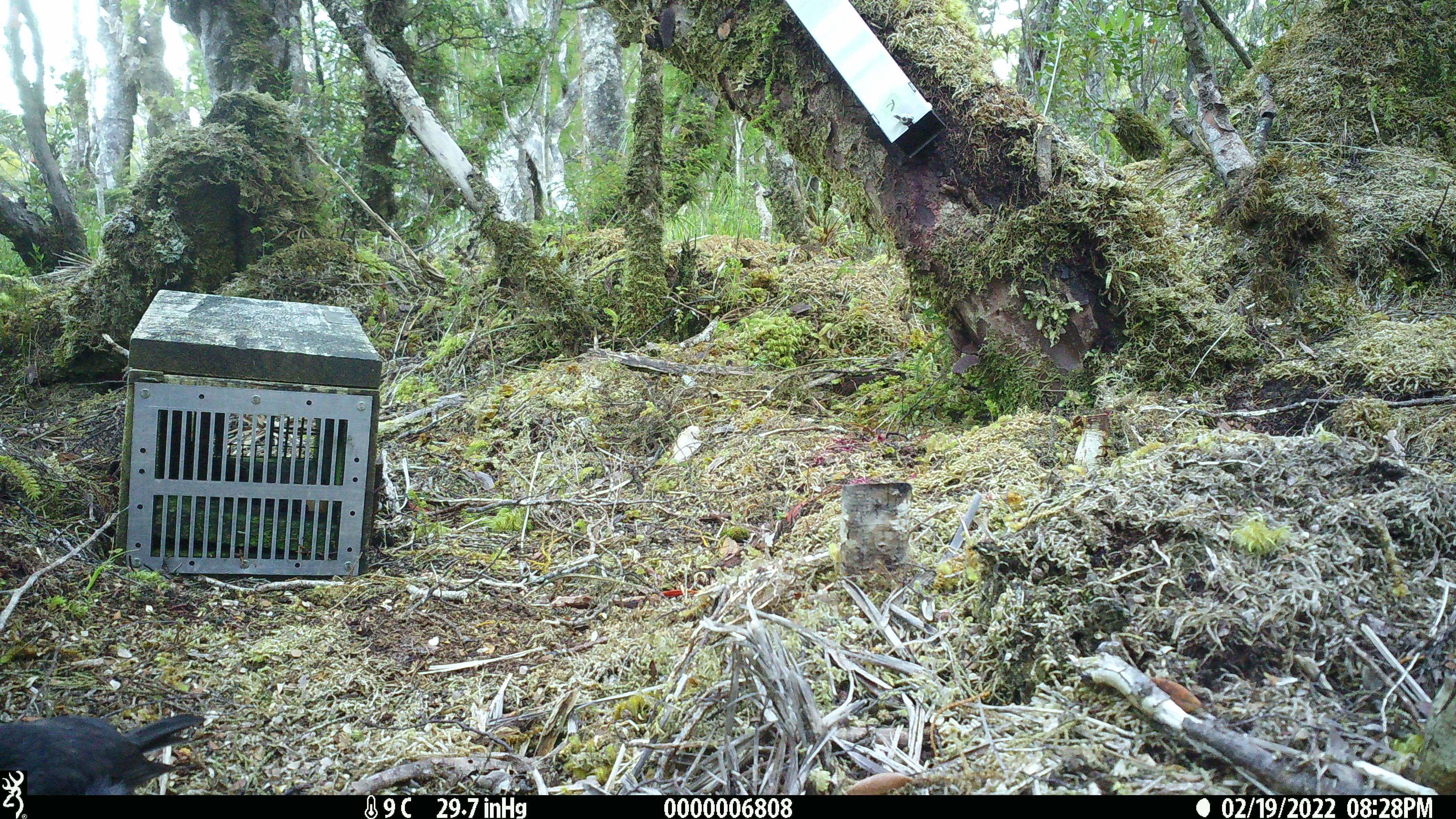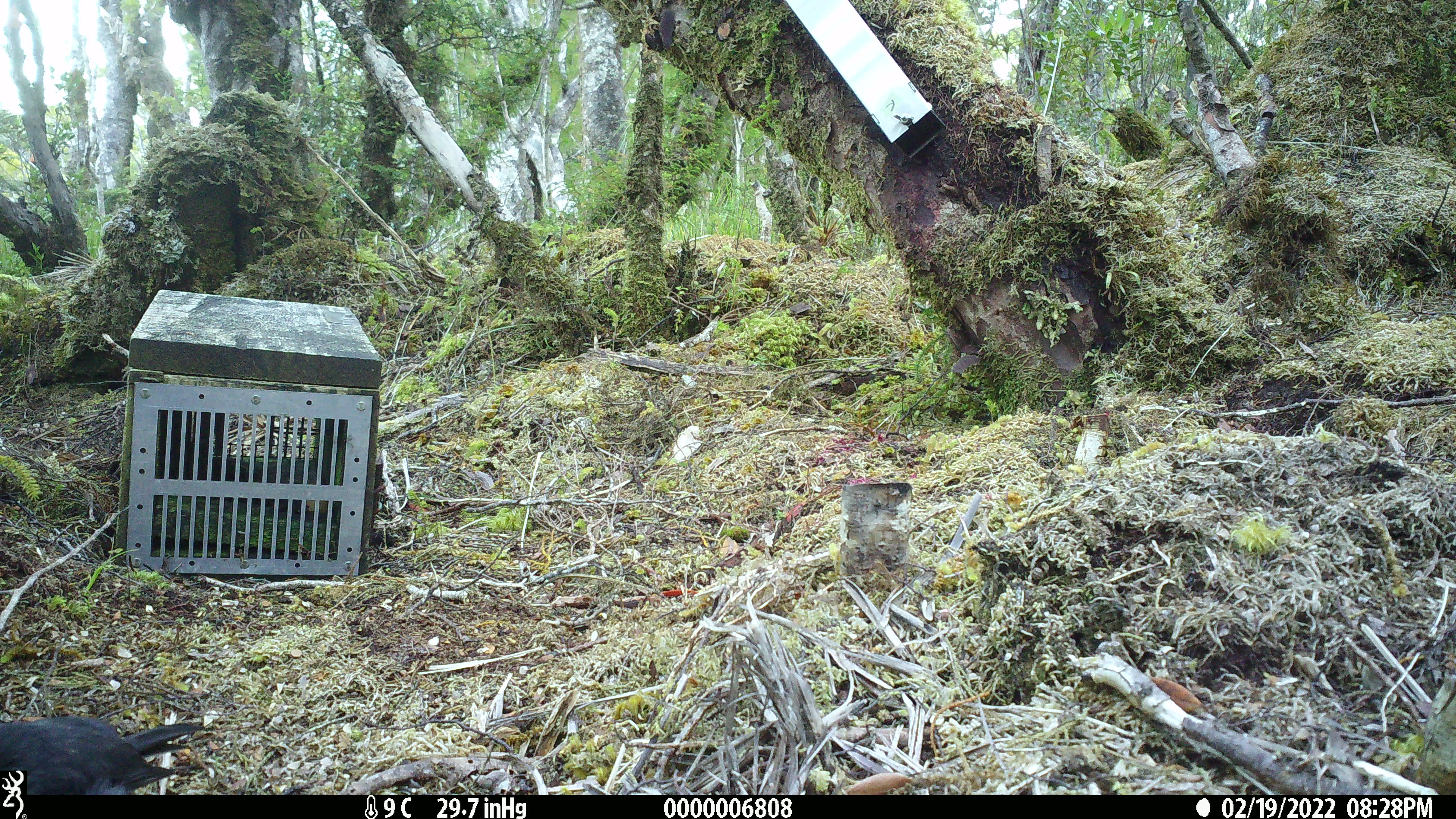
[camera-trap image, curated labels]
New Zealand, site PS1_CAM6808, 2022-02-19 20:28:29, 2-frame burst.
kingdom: Animalia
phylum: Chordata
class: Aves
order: Passeriformes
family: Petroicidae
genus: Petroica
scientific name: Petroica australis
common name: new zealand robin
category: robin